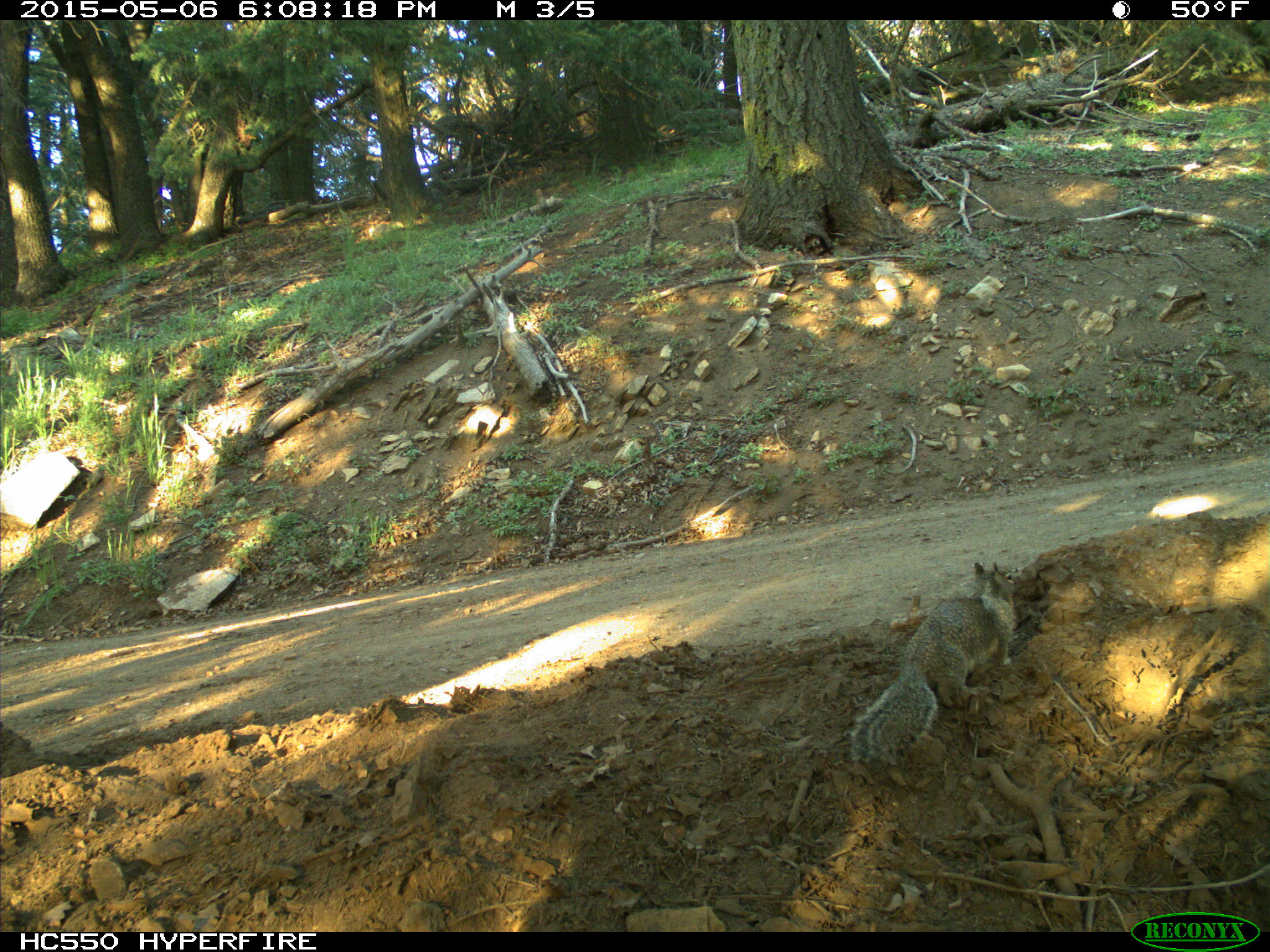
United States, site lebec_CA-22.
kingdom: Animalia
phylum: Chordata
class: Mammalia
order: Rodentia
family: Sciuridae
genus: Otospermophilus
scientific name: Otospermophilus beecheyi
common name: california ground squirrel